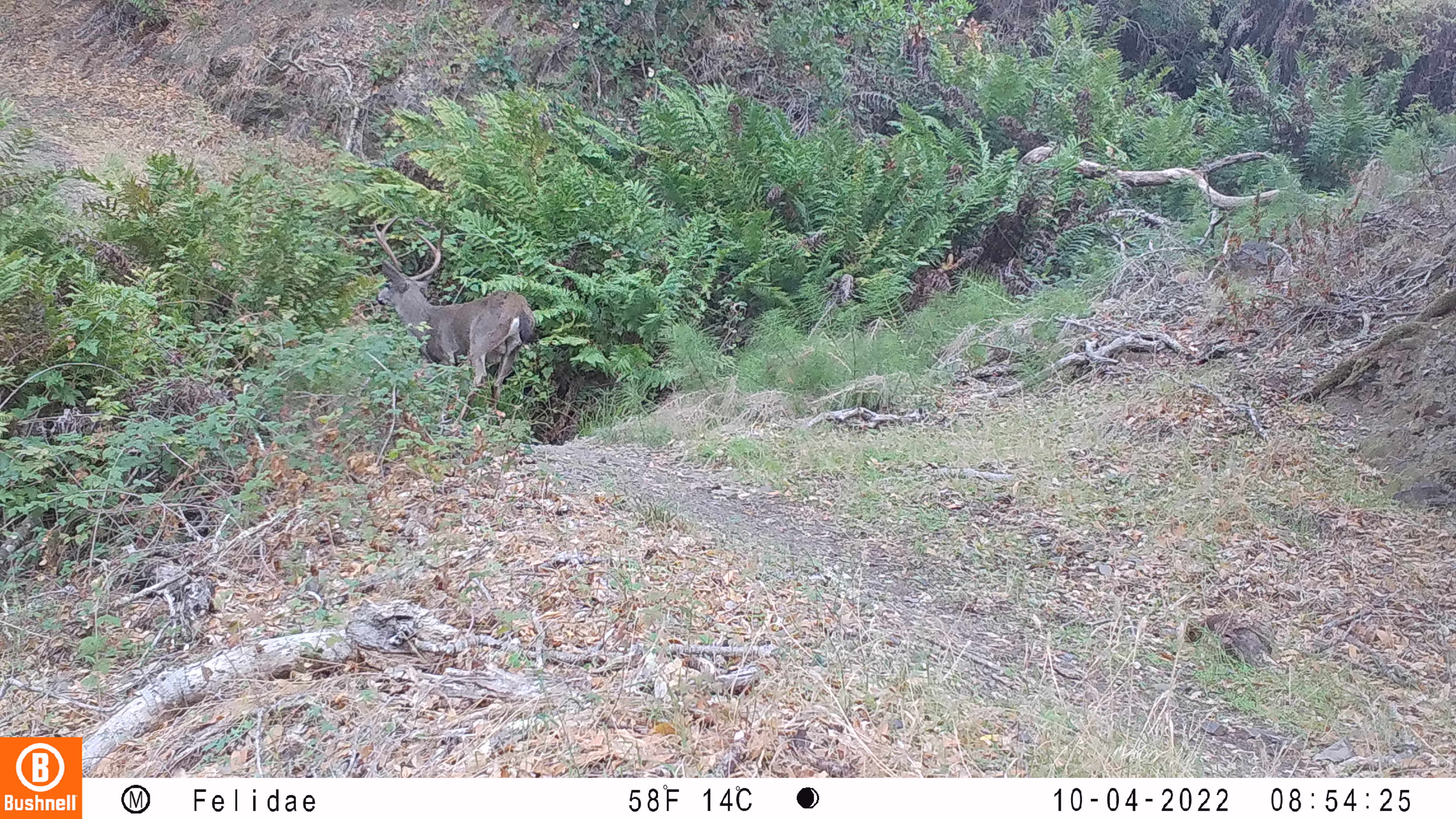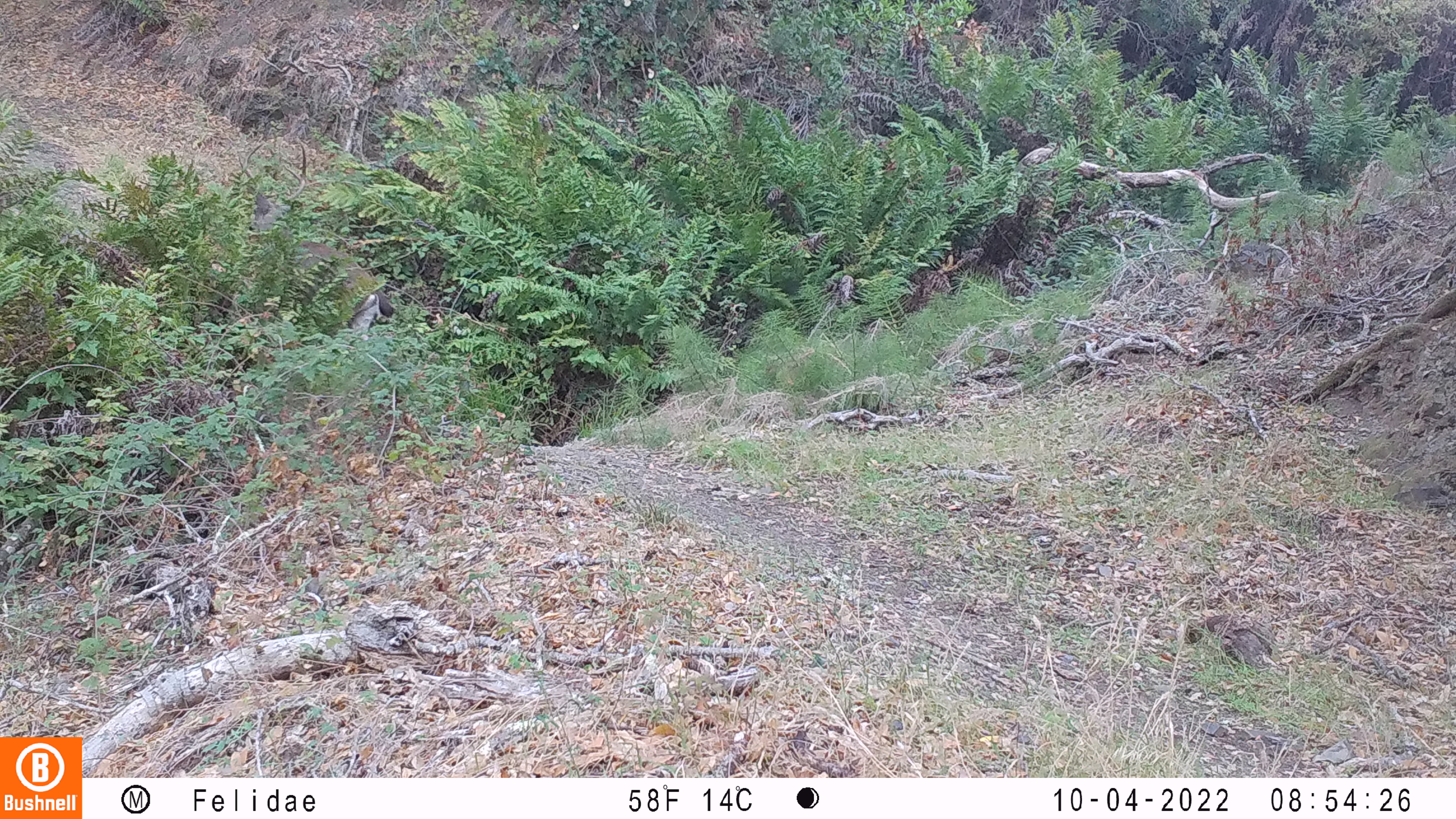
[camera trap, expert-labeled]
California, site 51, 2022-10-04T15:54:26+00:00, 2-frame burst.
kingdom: Animalia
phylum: Chordata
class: Mammalia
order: Artiodactyla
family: Cervidae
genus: Odocoileus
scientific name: Odocoileus hemionus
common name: mule deer